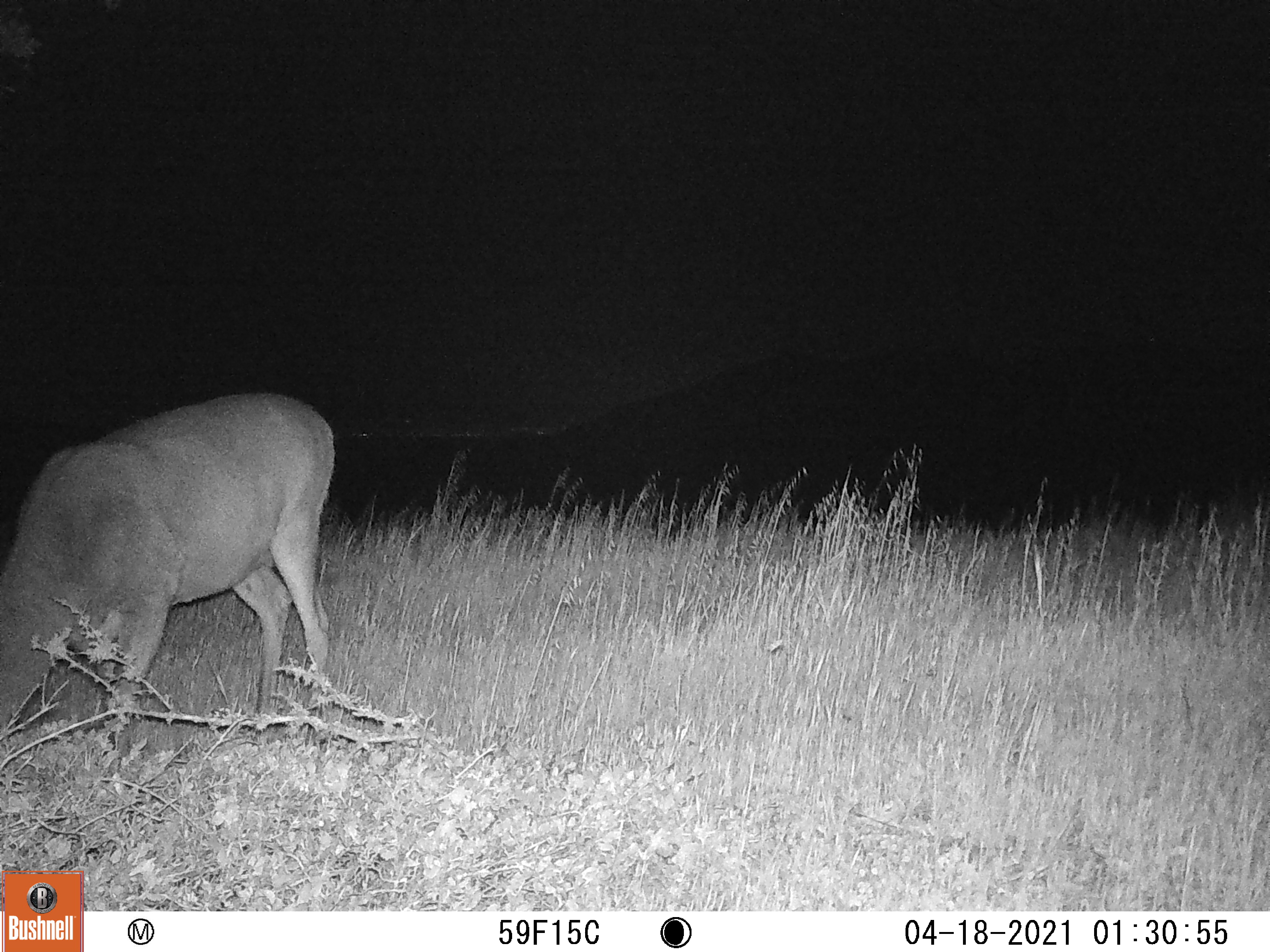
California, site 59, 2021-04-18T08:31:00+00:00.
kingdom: Animalia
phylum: Chordata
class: Mammalia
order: Artiodactyla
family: Cervidae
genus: Odocoileus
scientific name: Odocoileus hemionus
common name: mule deer